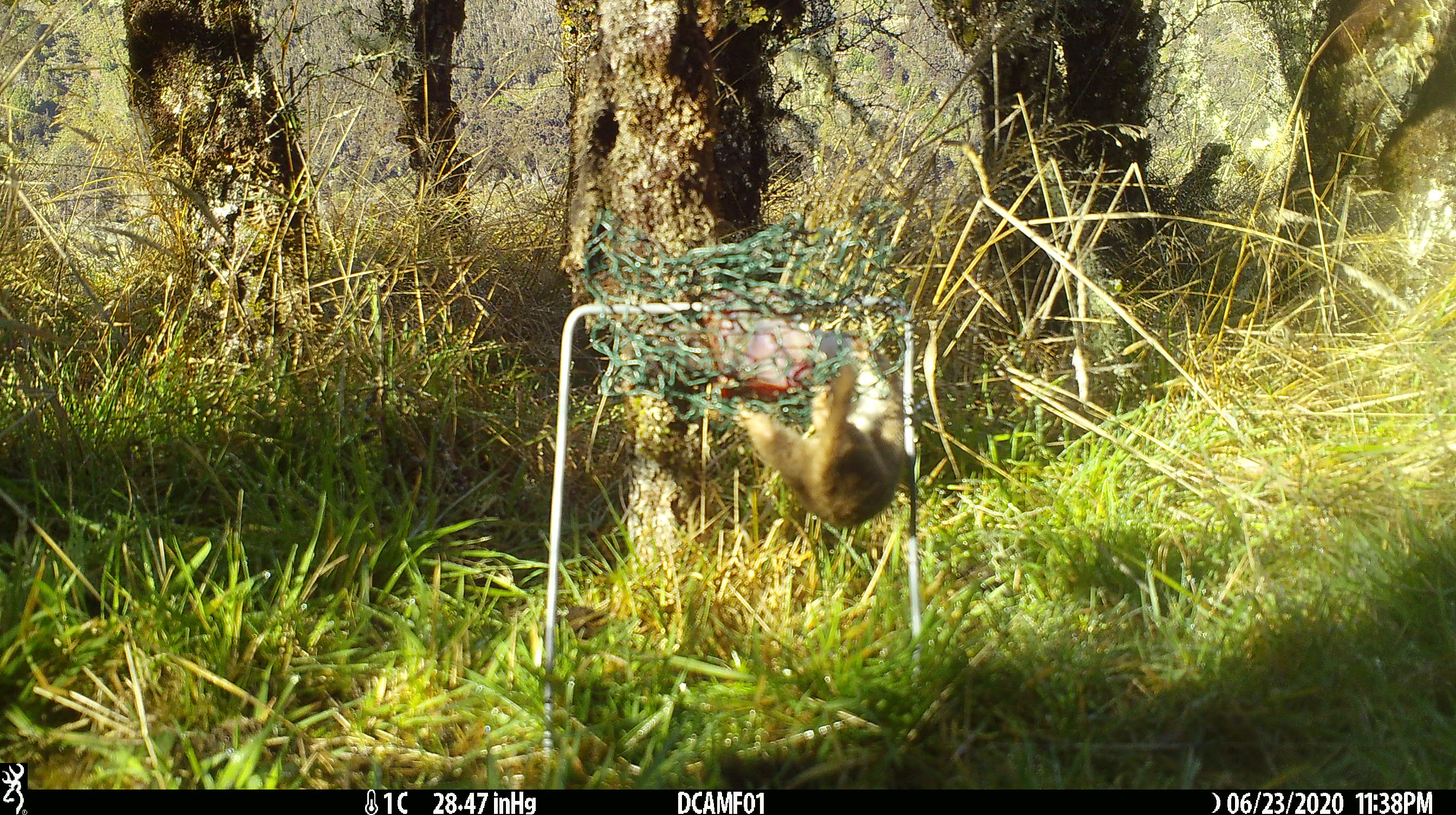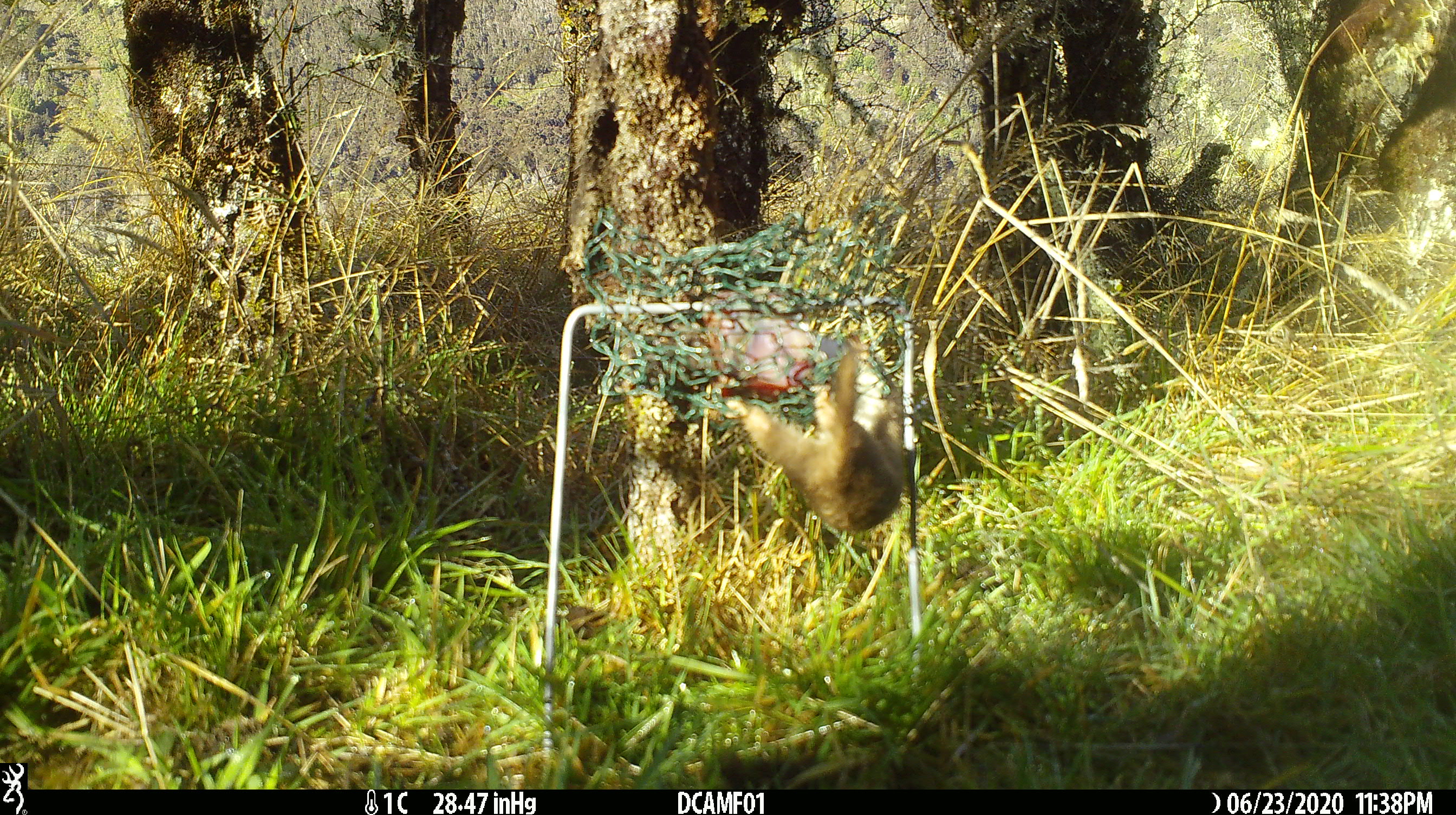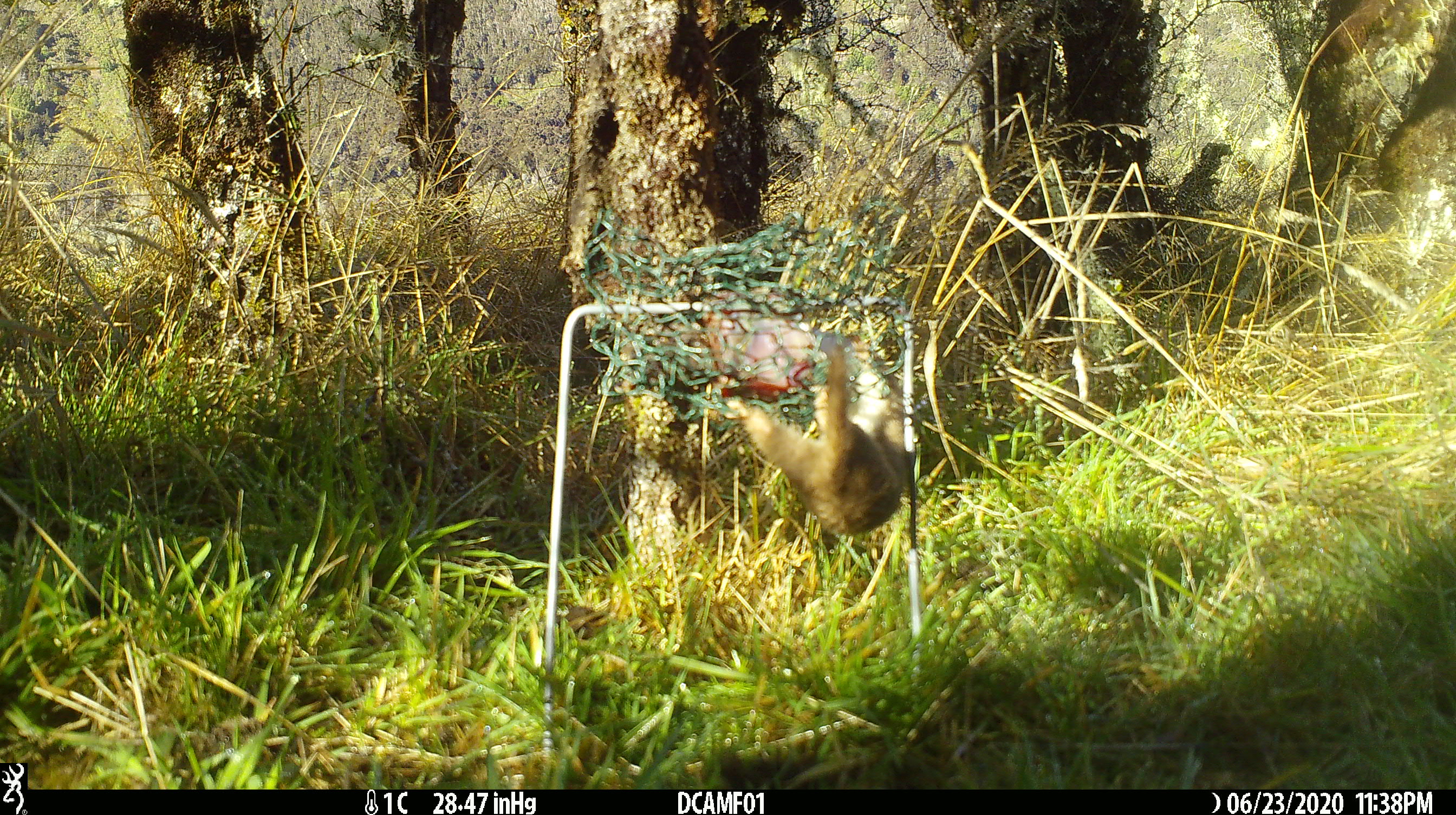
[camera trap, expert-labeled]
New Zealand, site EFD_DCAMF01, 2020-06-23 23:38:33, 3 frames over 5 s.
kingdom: Animalia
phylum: Chordata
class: Mammalia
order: Carnivora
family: Mustelidae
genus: Mustela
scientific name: Mustela nivalis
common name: least weasel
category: weasel